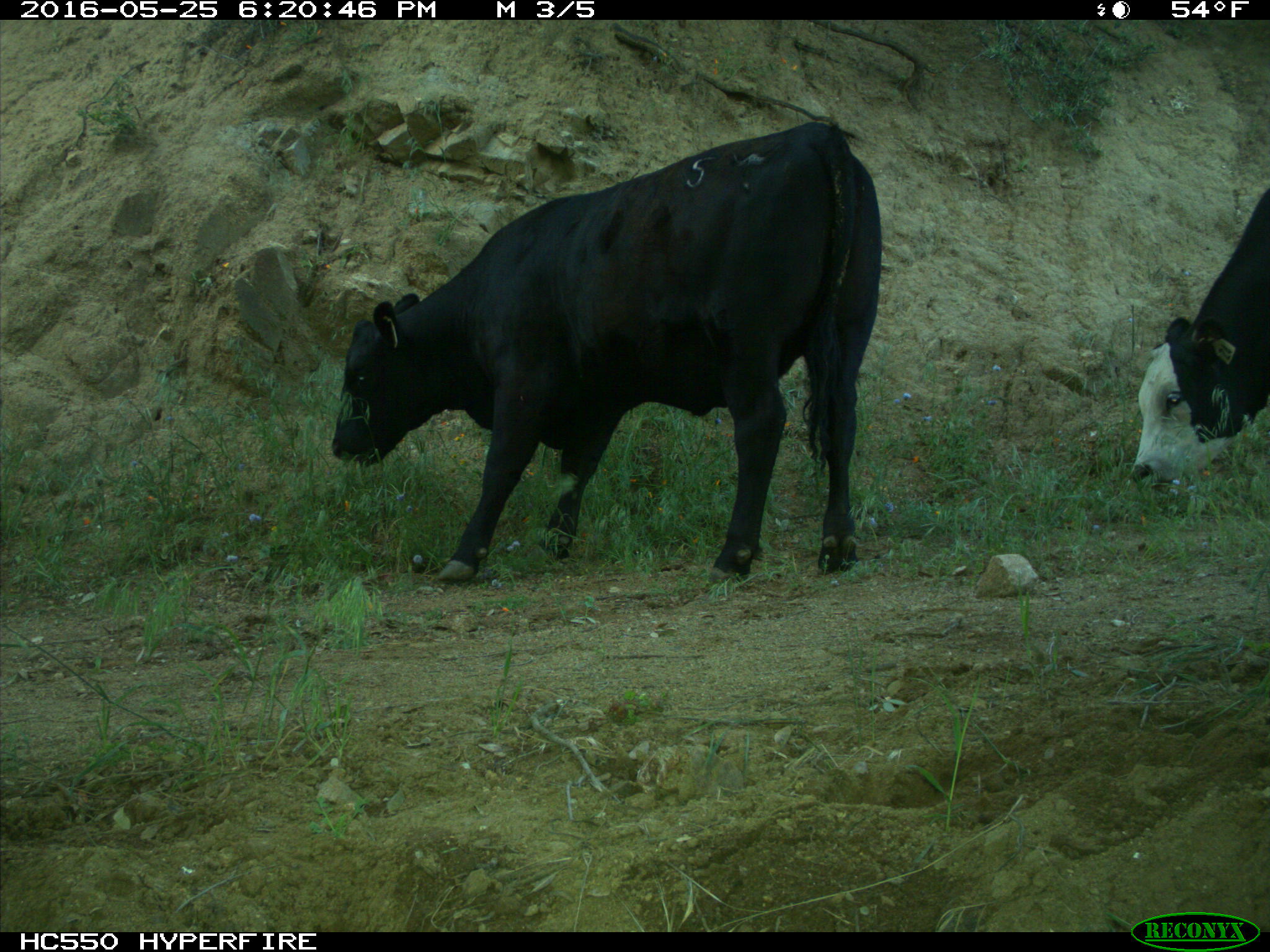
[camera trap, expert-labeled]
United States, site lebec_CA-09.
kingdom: Animalia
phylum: Chordata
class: Mammalia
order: Artiodactyla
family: Bovidae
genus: Bos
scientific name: Bos taurus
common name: domestic cow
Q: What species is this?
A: Bos taurus (domestic cow).